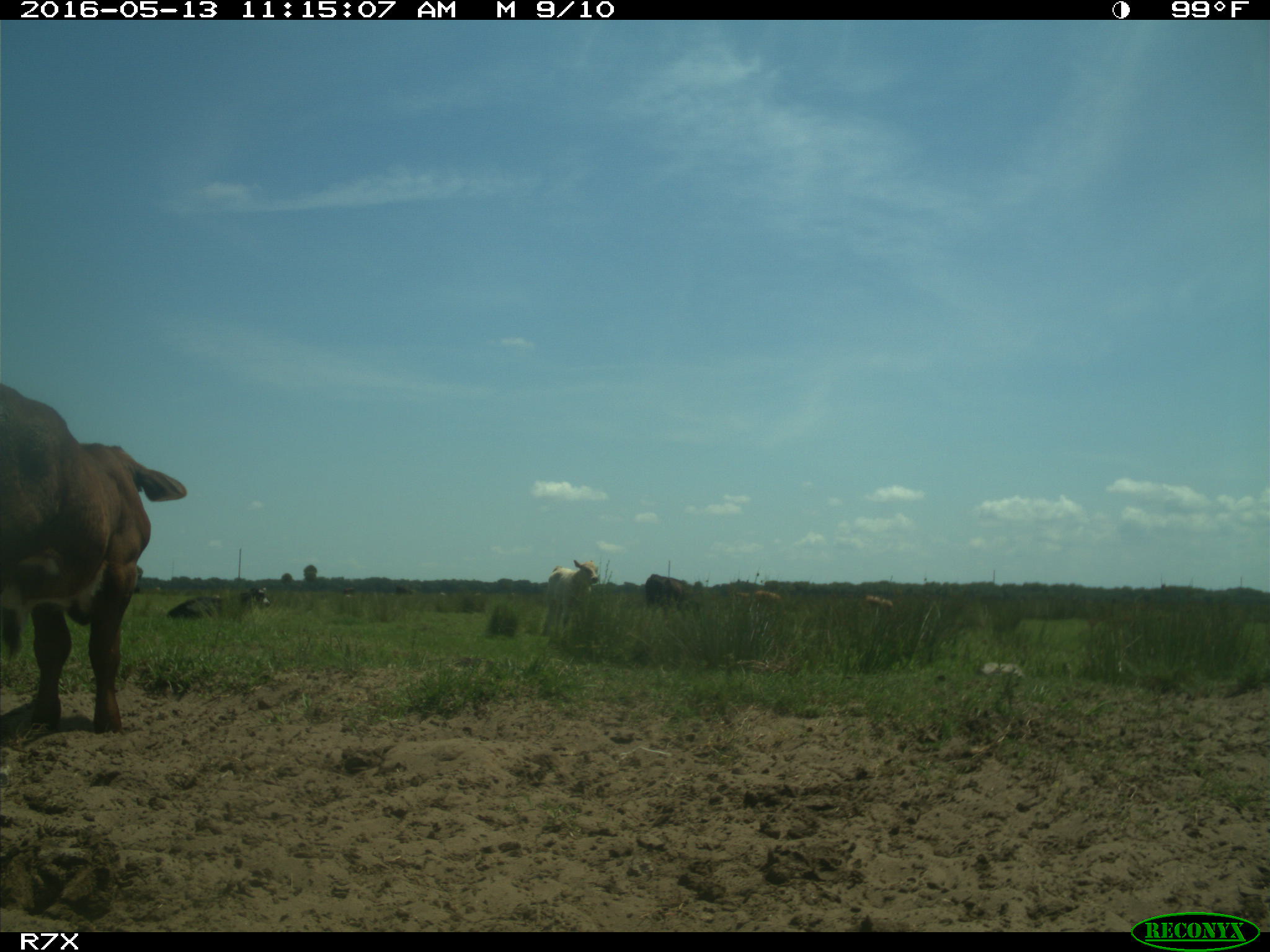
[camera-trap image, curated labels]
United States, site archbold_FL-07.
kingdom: Animalia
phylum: Chordata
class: Mammalia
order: Artiodactyla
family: Bovidae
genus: Bos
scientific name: Bos taurus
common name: domestic cow